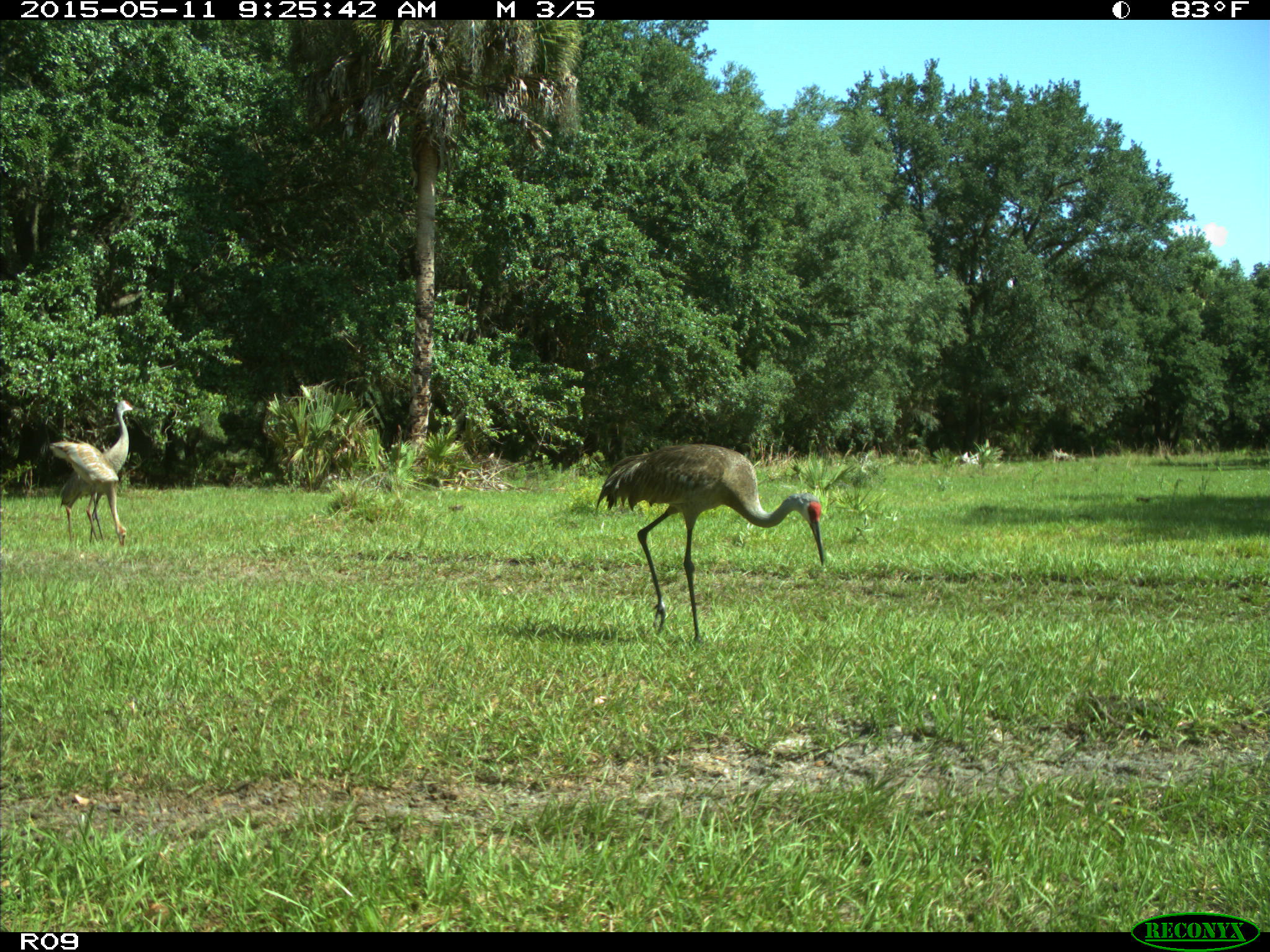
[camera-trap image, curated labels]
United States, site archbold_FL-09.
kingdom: Animalia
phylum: Chordata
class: Aves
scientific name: Aves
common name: birds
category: unidentified bird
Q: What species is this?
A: Unidentified bird (birds) (Aves).